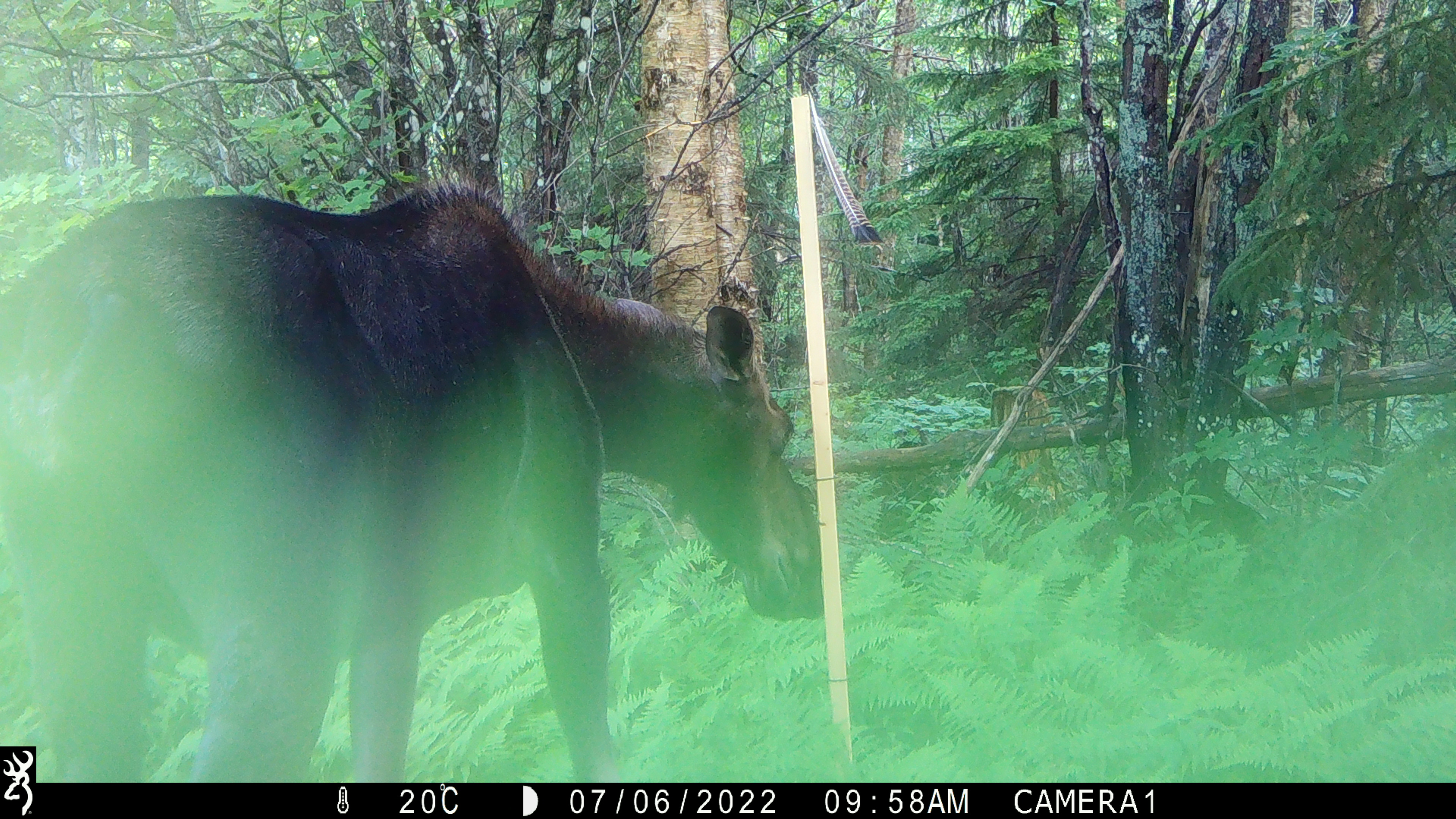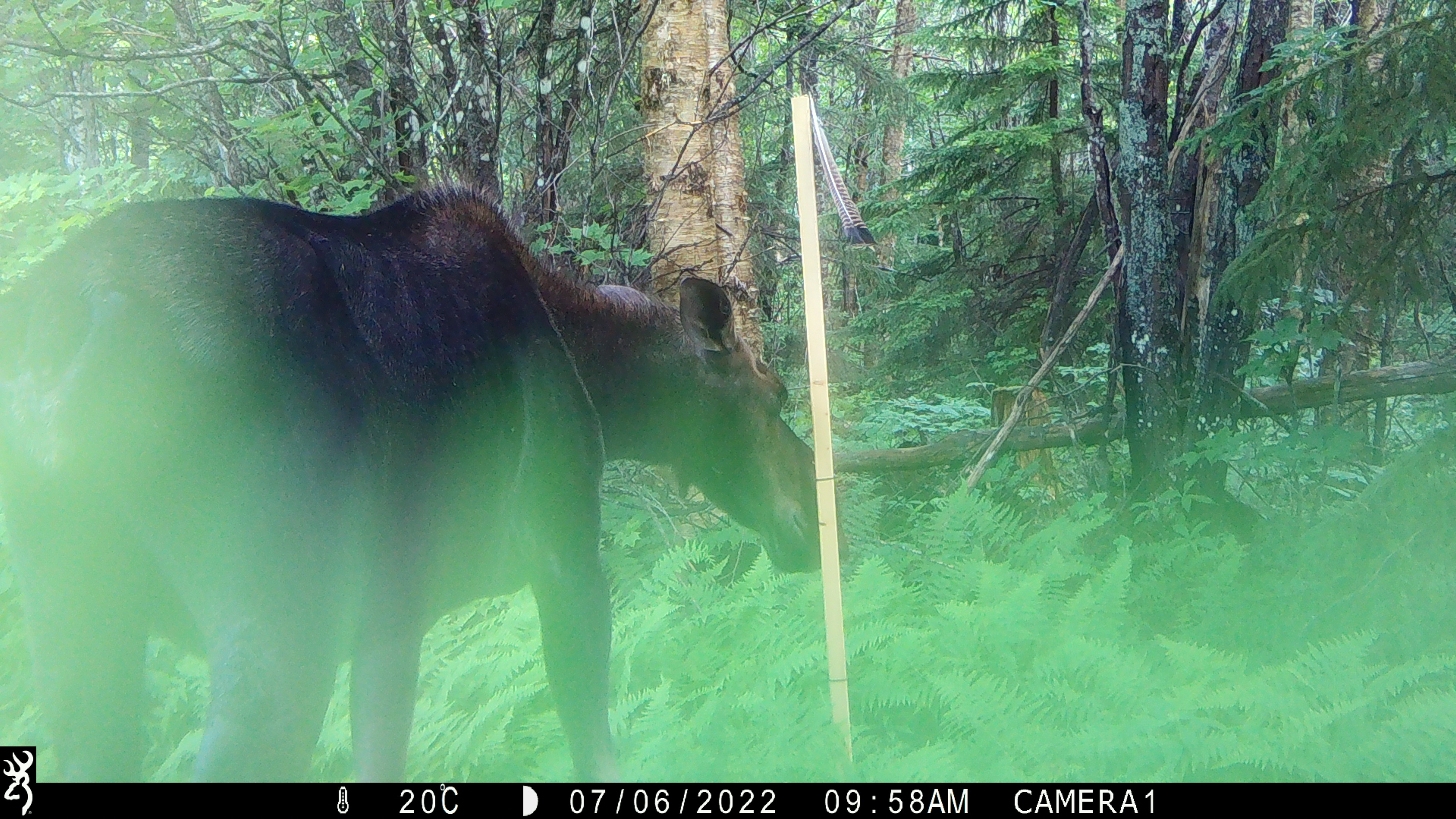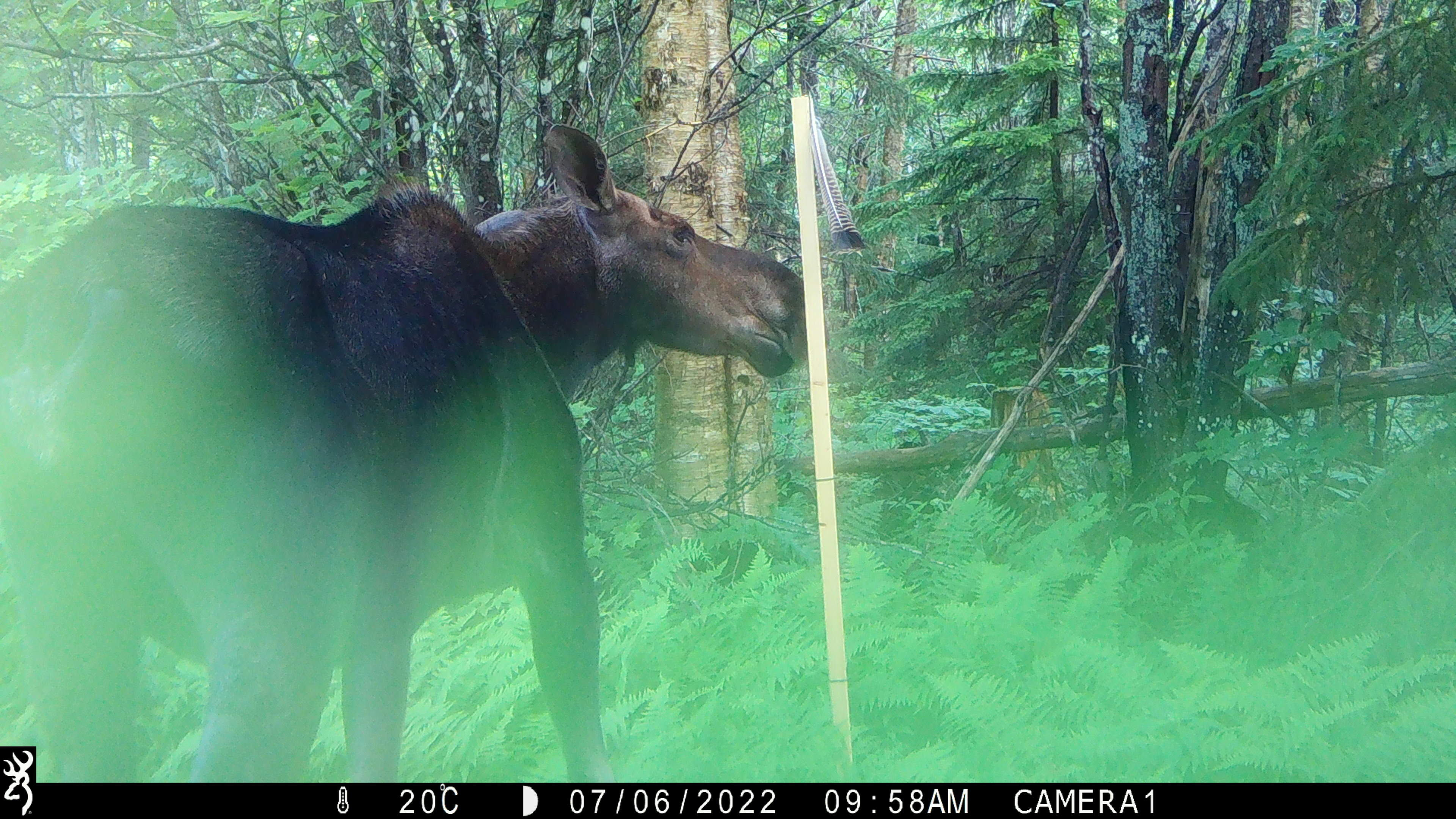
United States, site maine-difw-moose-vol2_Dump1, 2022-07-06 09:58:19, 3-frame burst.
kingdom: Animalia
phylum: Chordata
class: Mammalia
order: Artiodactyla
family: Cervidae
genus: Alces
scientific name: Alces alces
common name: moose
Moose (Alces alces).